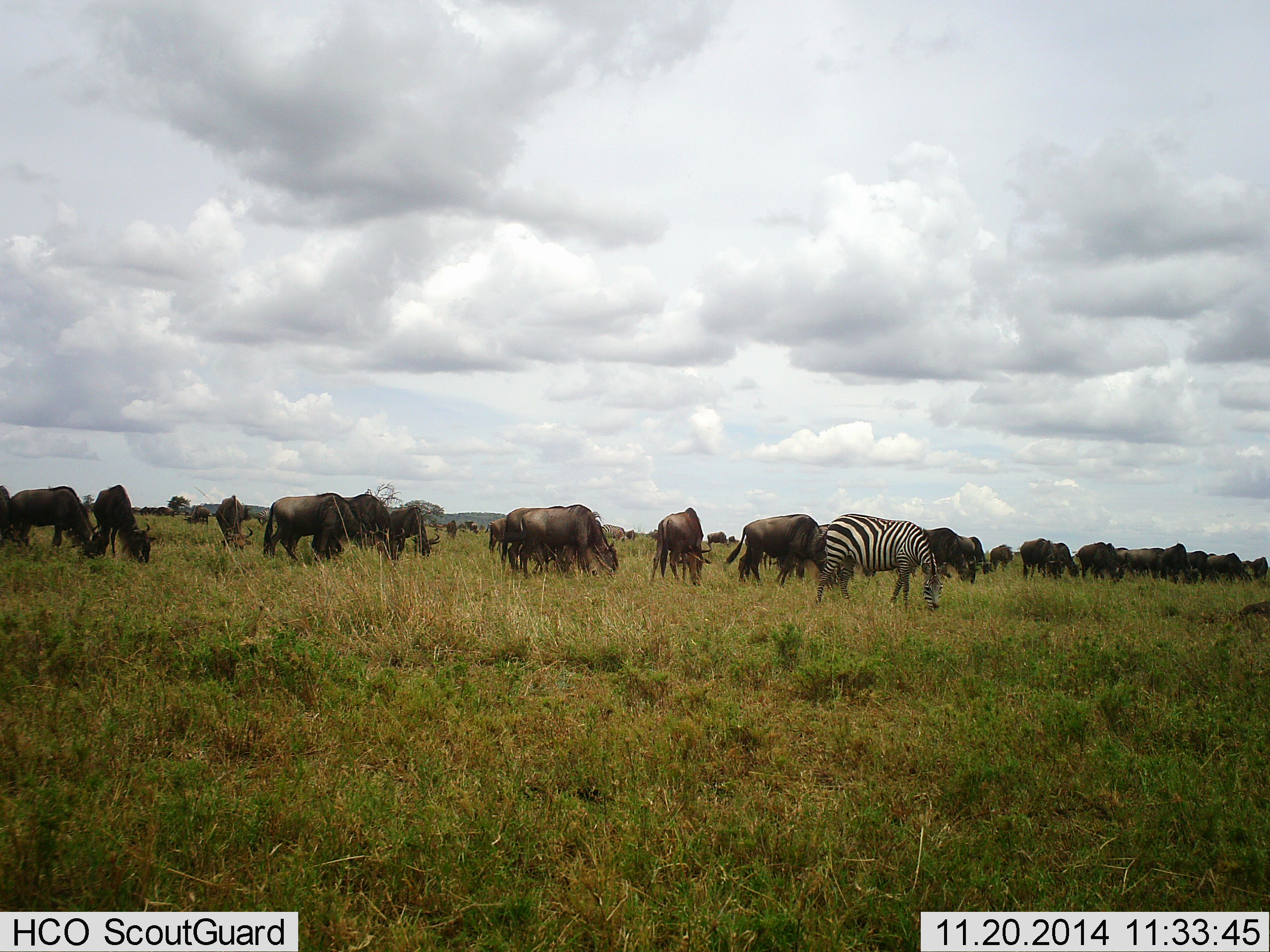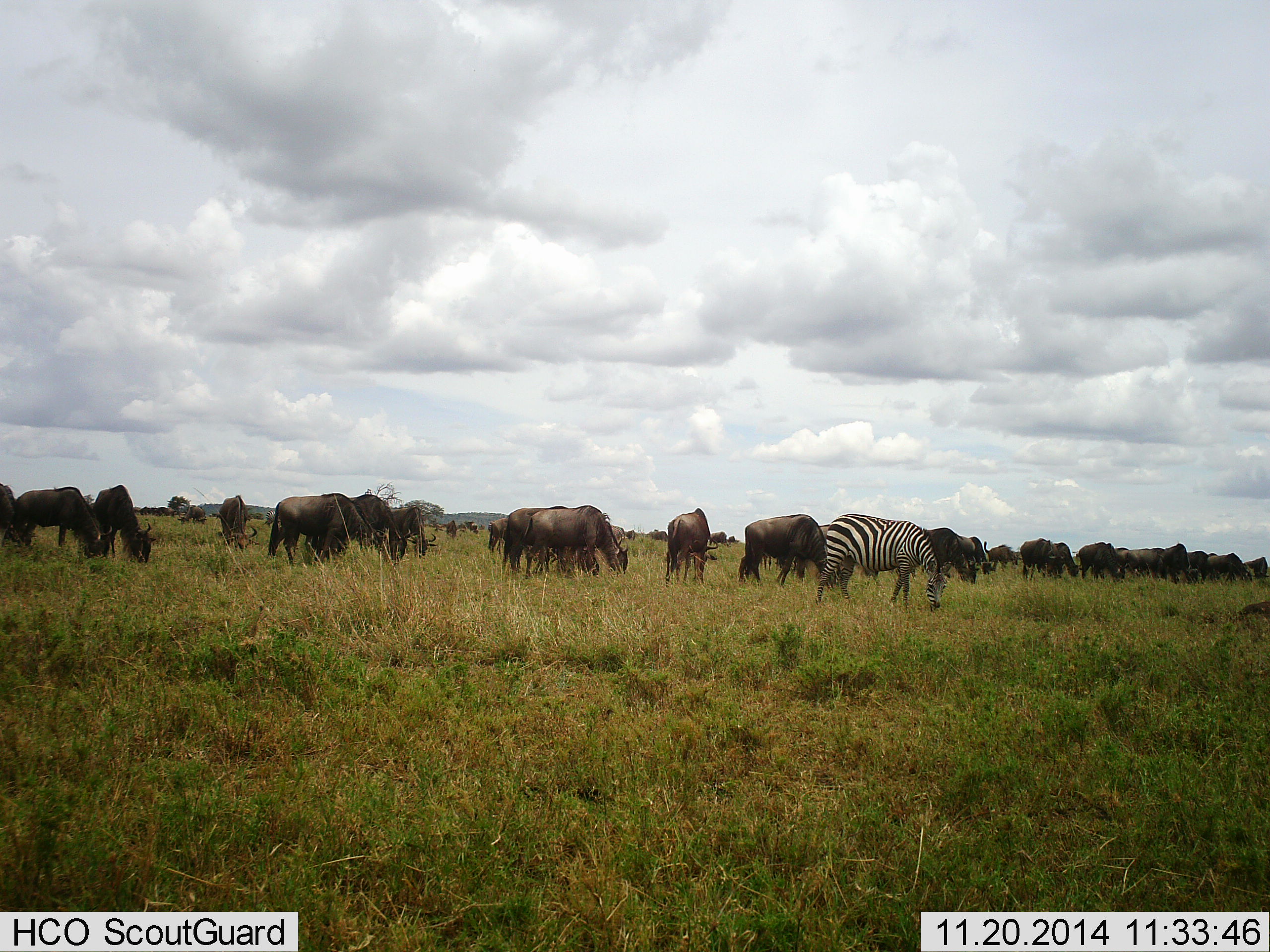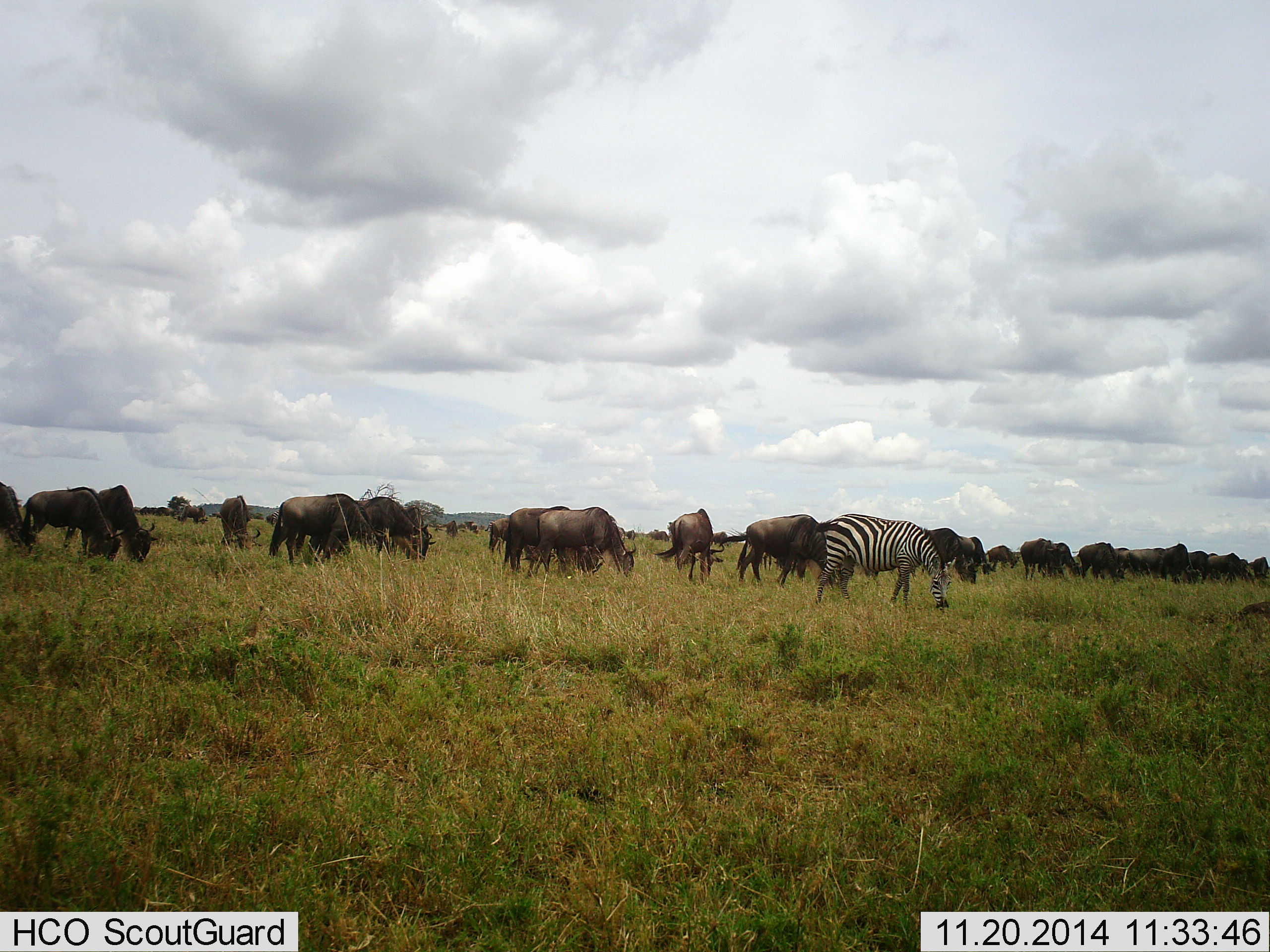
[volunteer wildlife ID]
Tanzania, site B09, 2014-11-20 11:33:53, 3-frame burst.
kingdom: Animalia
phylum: Chordata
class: Mammalia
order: Artiodactyla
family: Bovidae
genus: Connochaetes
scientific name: Connochaetes taurinus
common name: blue wildebeest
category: wildebeest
Wildebeest (blue wildebeest) (Connochaetes taurinus), count 11-50. Behavior (volunteer vote fractions): standing 30%, resting 0%, moving 10%, interacting 0%. Young present (vote fraction): 0%. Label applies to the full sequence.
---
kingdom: Animalia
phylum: Chordata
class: Mammalia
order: Perissodactyla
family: Equidae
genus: Equus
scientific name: Equus quagga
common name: plains zebra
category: zebra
Zebra (plains zebra) (Equus quagga), count 1. Behavior (volunteer vote fractions): standing 25%, resting 0%, moving 0%, interacting 0%. Young present (vote fraction): 0%. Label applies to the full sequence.